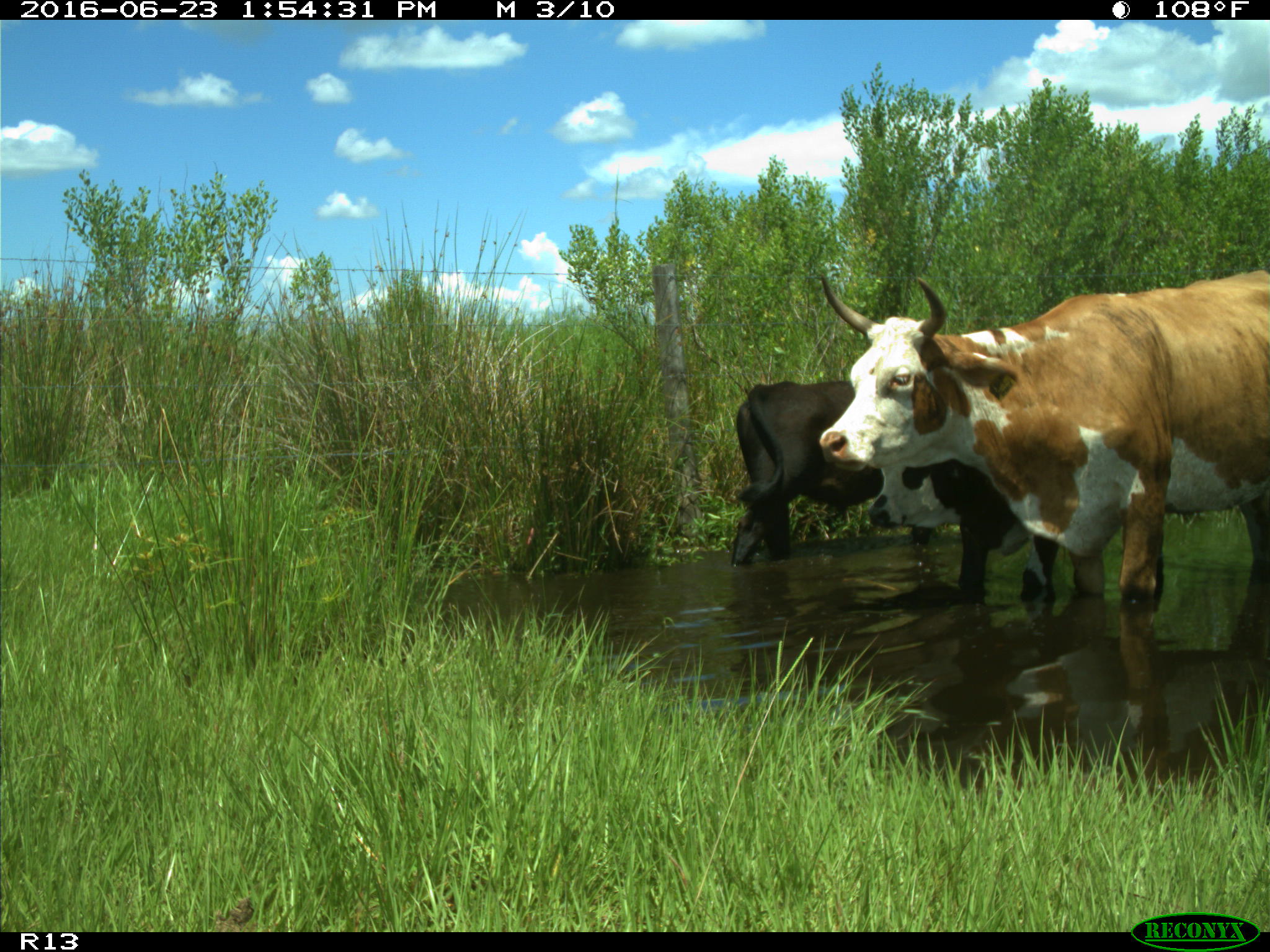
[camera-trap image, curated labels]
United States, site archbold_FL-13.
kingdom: Animalia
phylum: Chordata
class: Mammalia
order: Artiodactyla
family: Bovidae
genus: Bos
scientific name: Bos taurus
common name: domestic cow